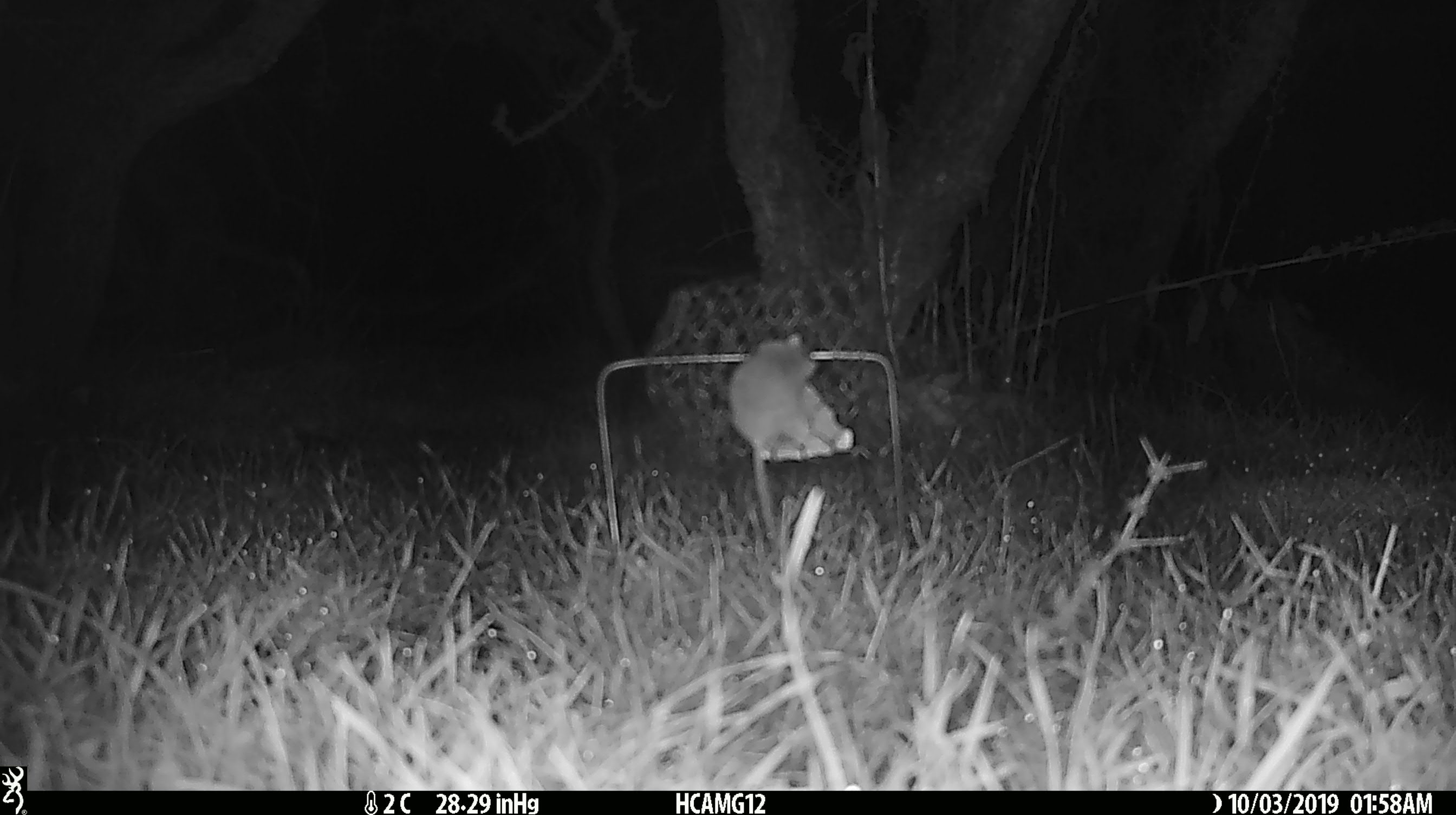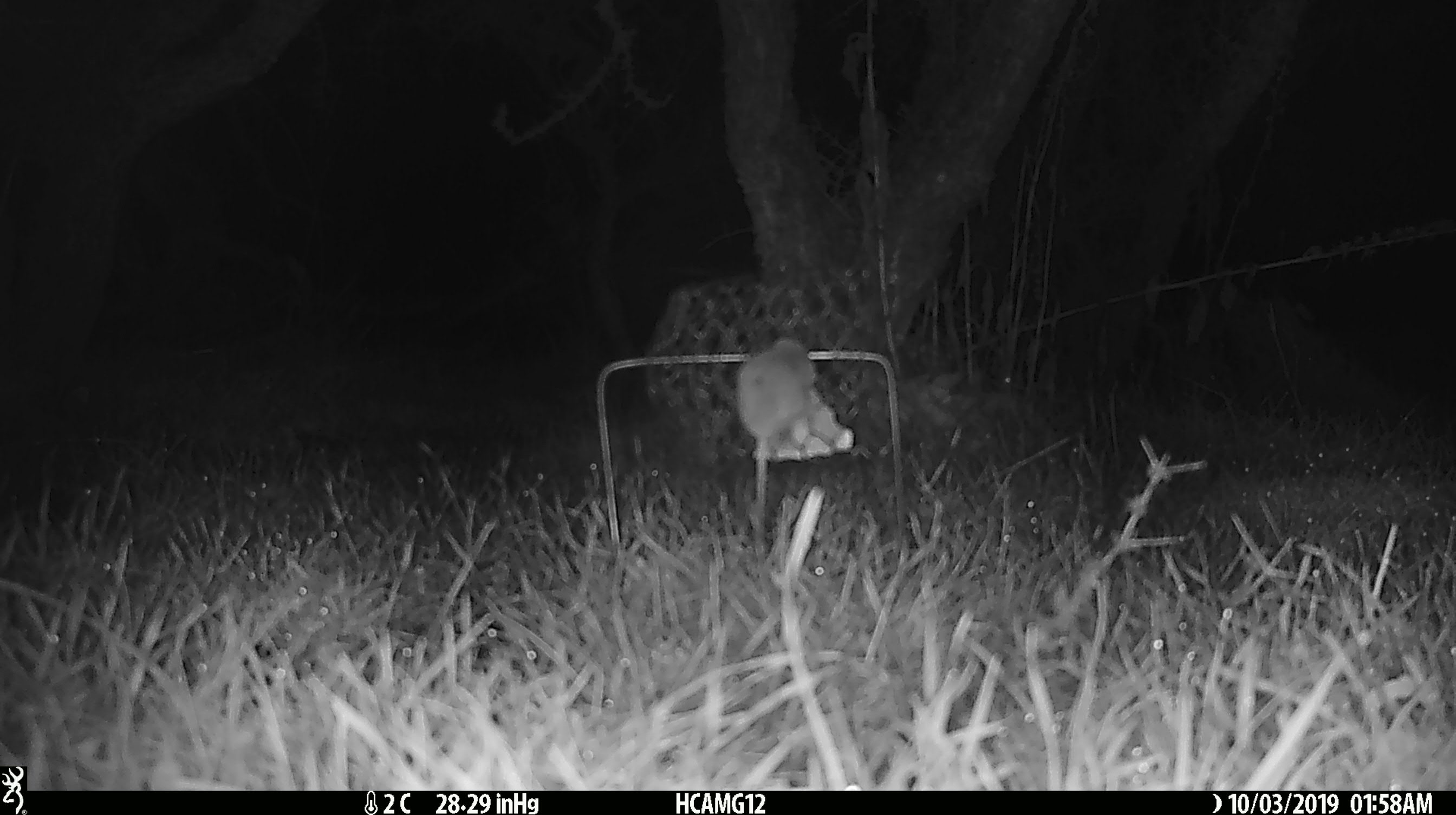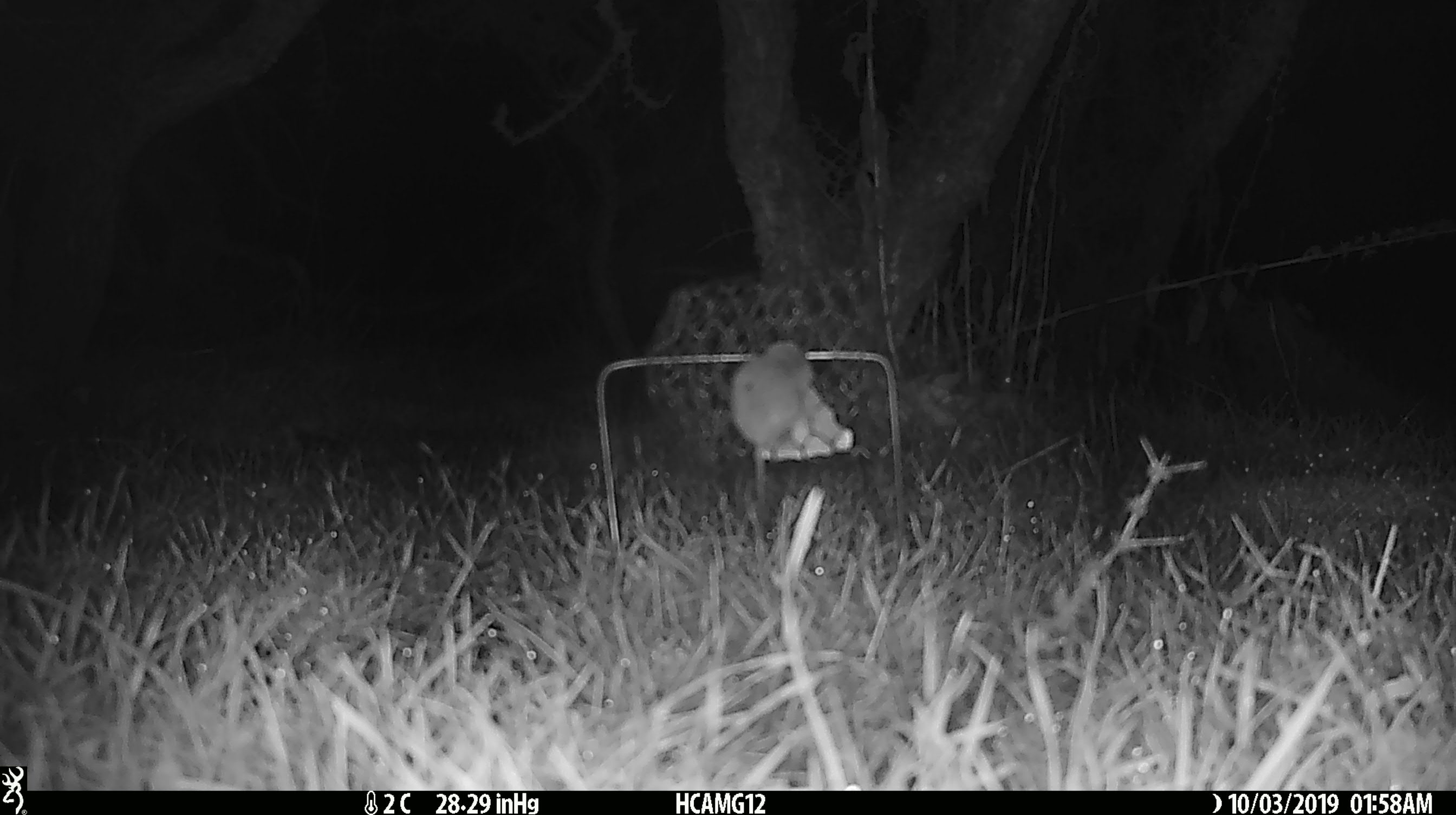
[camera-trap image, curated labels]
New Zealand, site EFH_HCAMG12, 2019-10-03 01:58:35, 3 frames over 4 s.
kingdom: Animalia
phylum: Chordata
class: Mammalia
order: Rodentia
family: Muridae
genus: Mus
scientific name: Mus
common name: mouse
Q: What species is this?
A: Mouse (Mus).